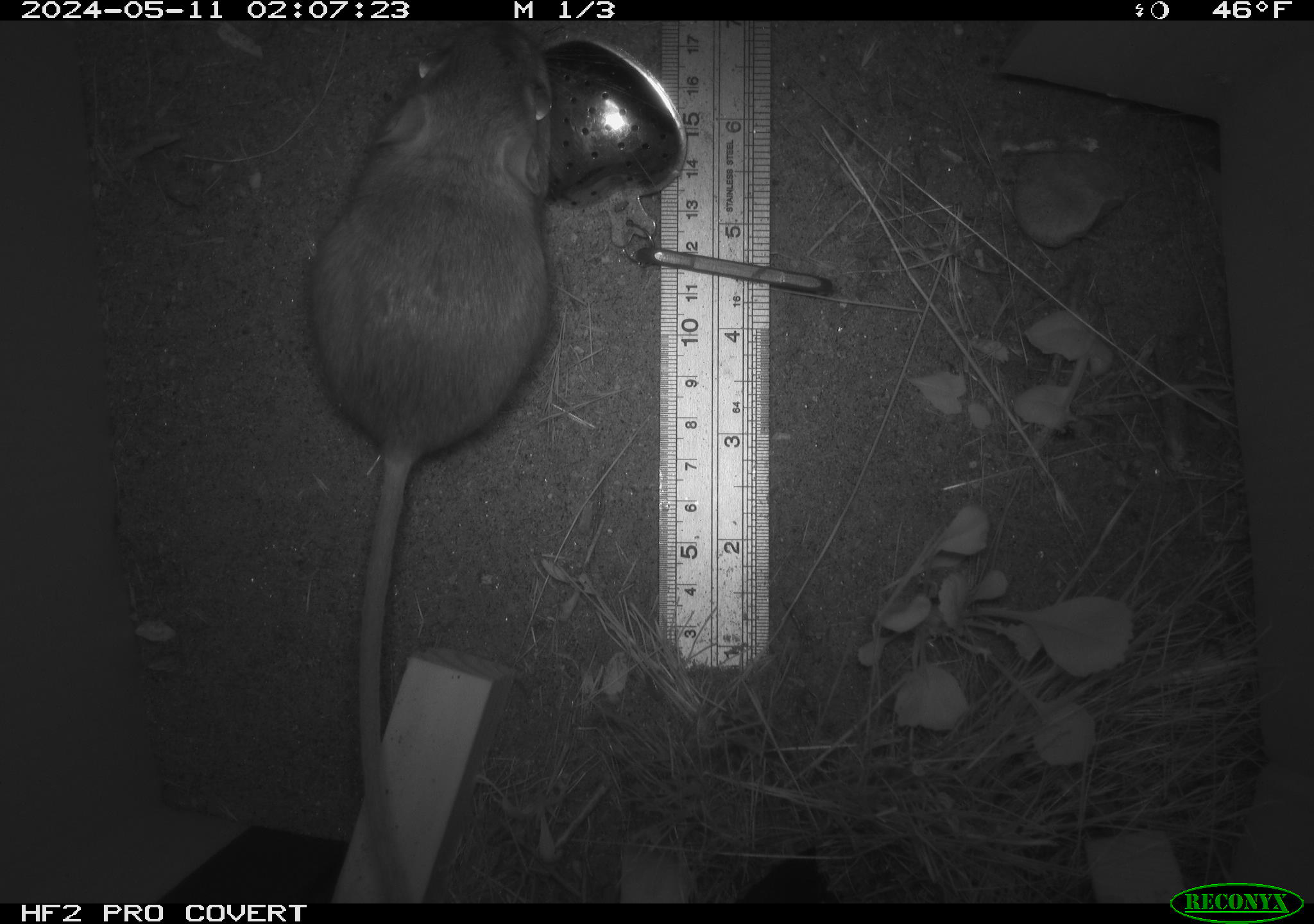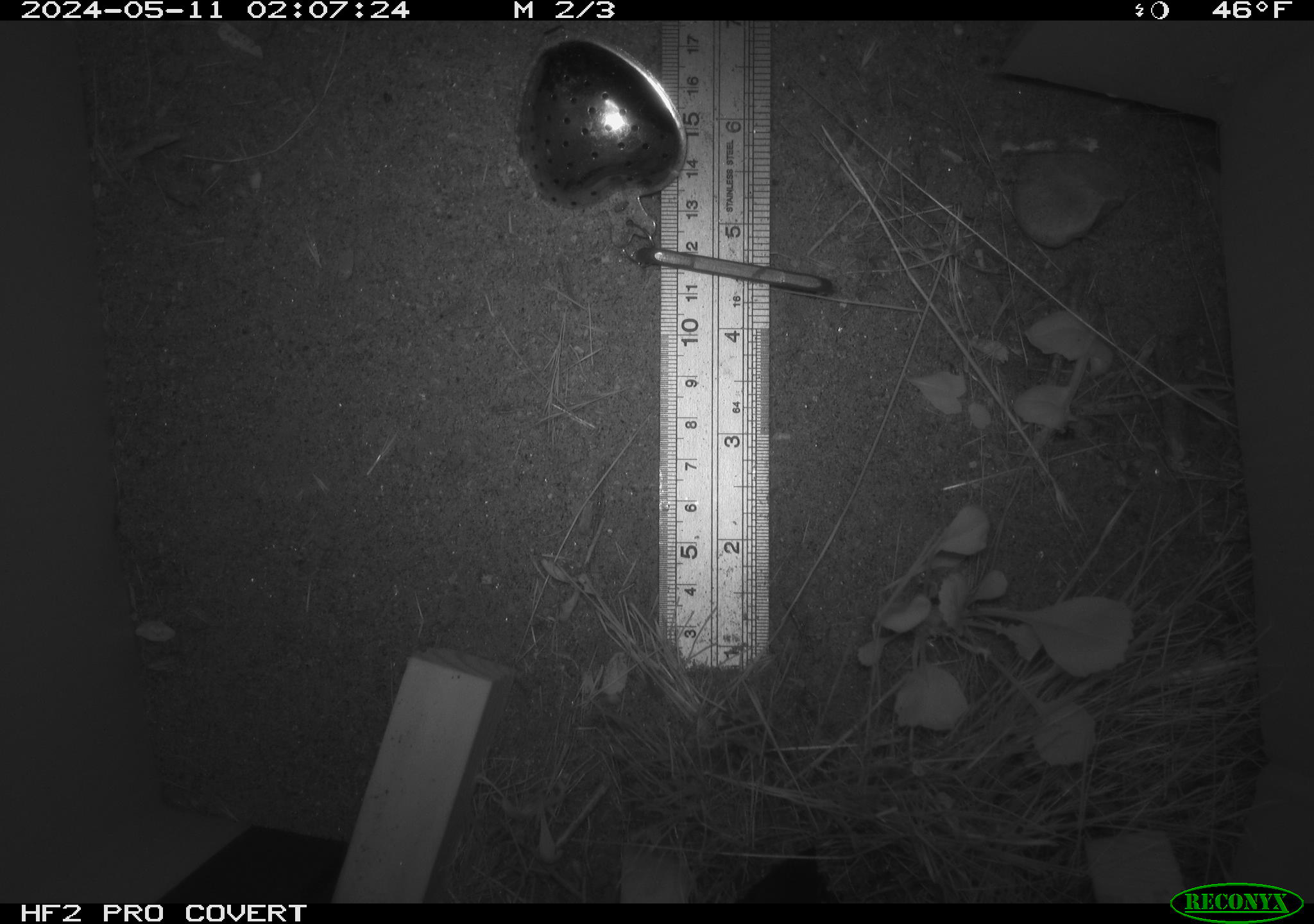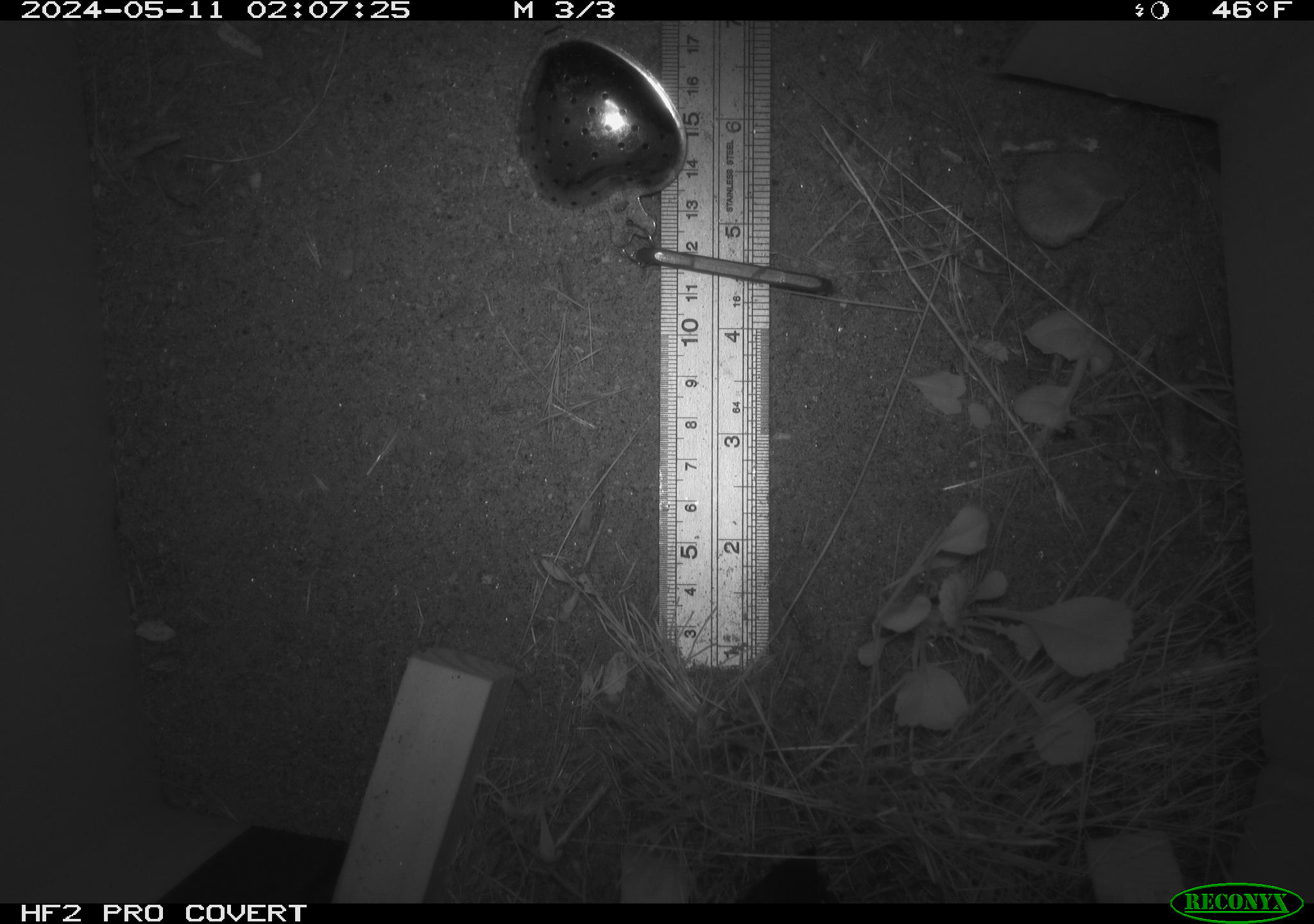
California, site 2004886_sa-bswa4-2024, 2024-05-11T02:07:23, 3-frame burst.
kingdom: Animalia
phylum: Chordata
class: Mammalia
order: Rodentia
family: Heteromyidae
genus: Dipodomys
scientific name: Dipodomys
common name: kangaroo rats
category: dipodomys species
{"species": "dipodomys species (kangaroo rats) (Dipodomys)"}